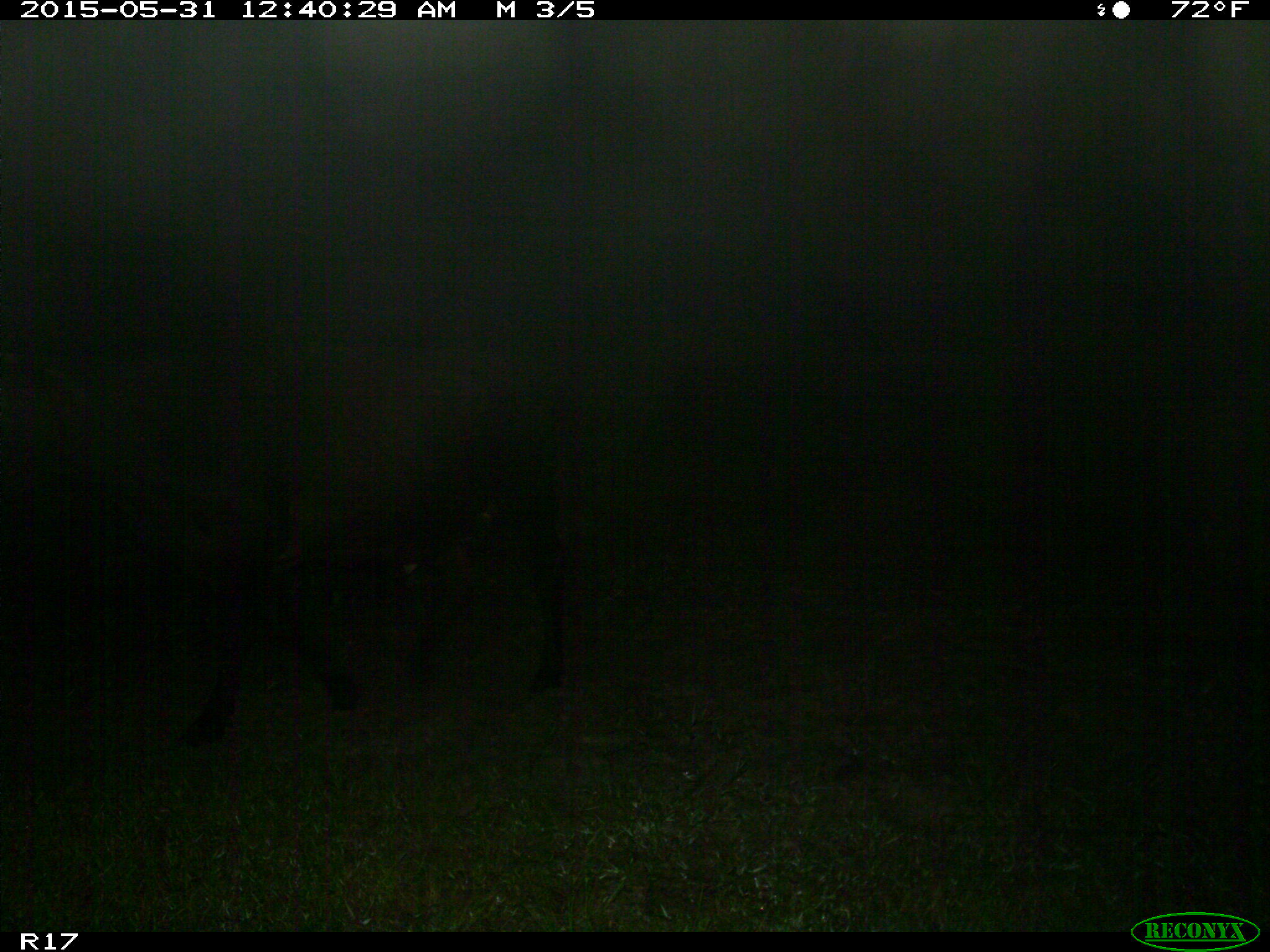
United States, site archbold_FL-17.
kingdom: Animalia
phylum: Chordata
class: Mammalia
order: Artiodactyla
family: Bovidae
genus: Bos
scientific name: Bos taurus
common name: domestic cow